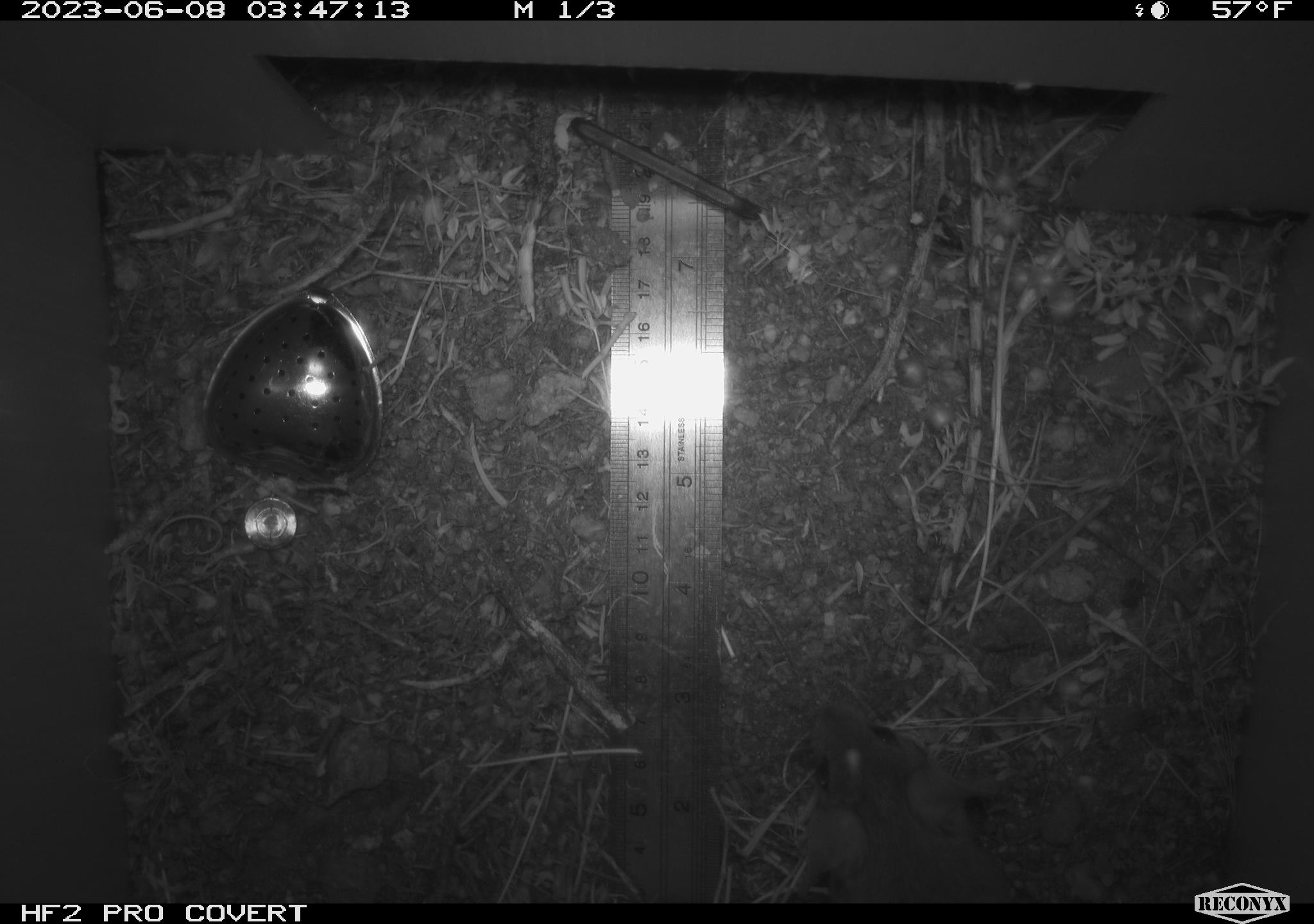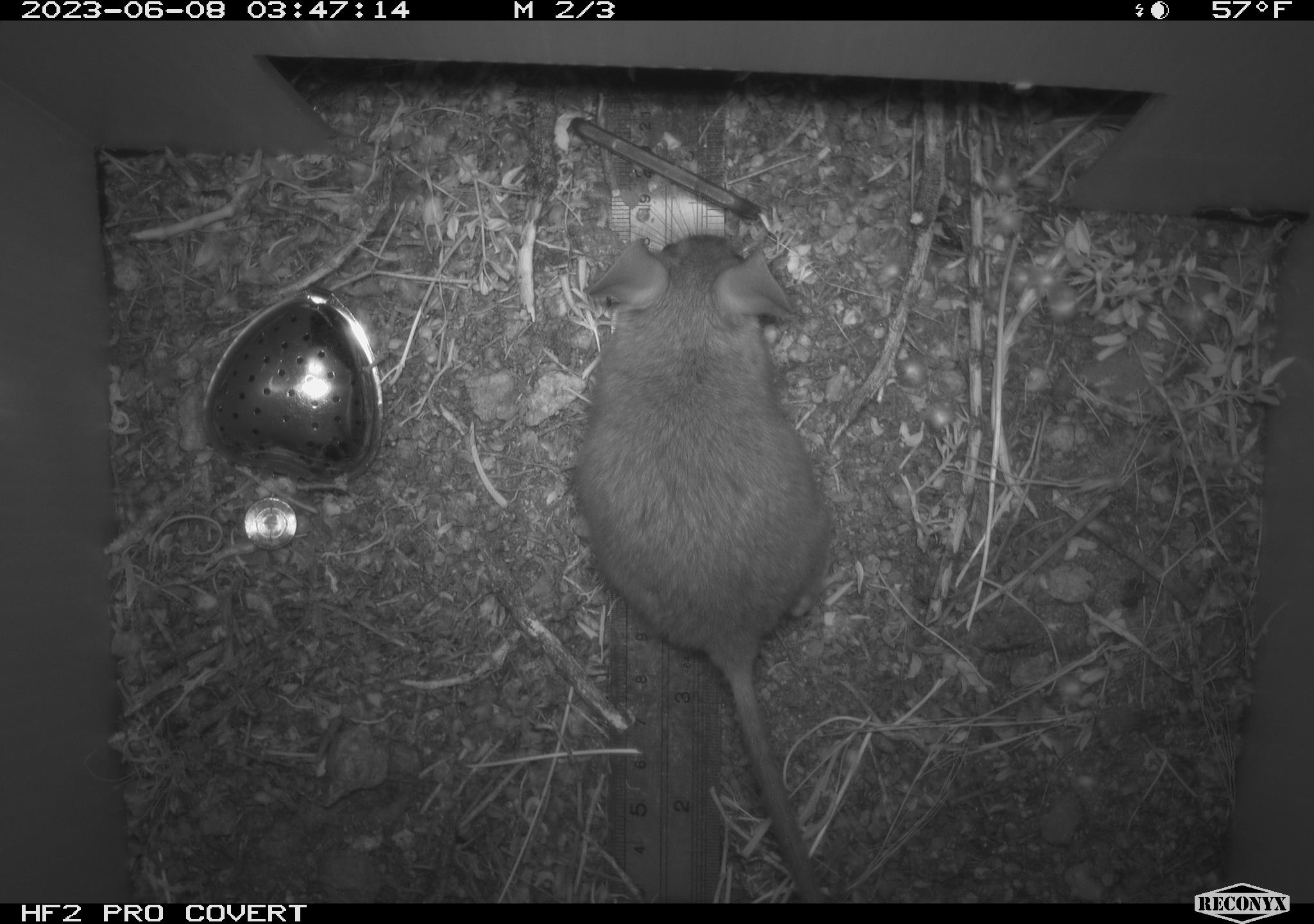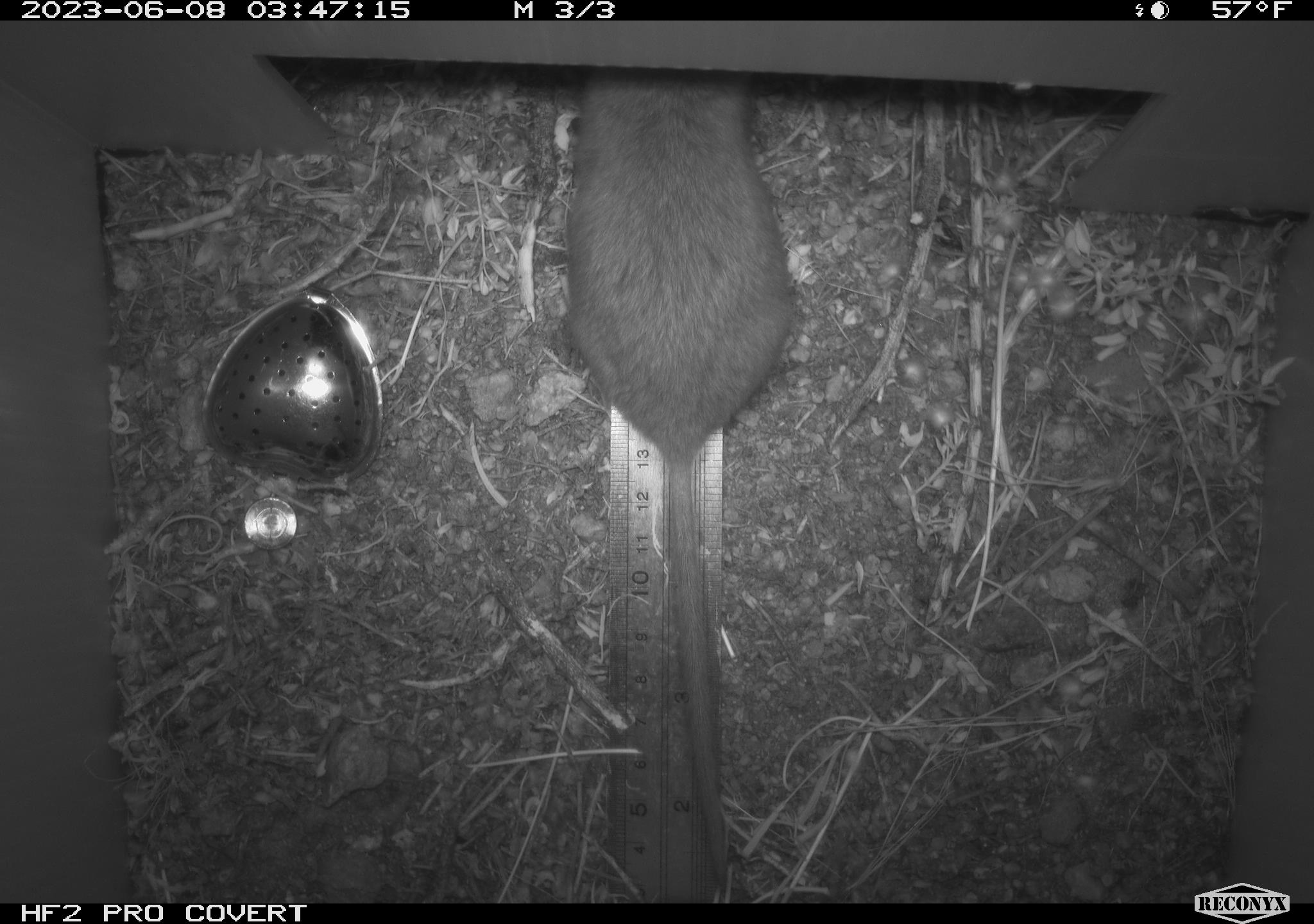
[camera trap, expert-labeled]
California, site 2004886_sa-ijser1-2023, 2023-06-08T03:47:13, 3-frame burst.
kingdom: Animalia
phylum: Chordata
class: Mammalia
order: Rodentia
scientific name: Rodentia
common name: mouse species